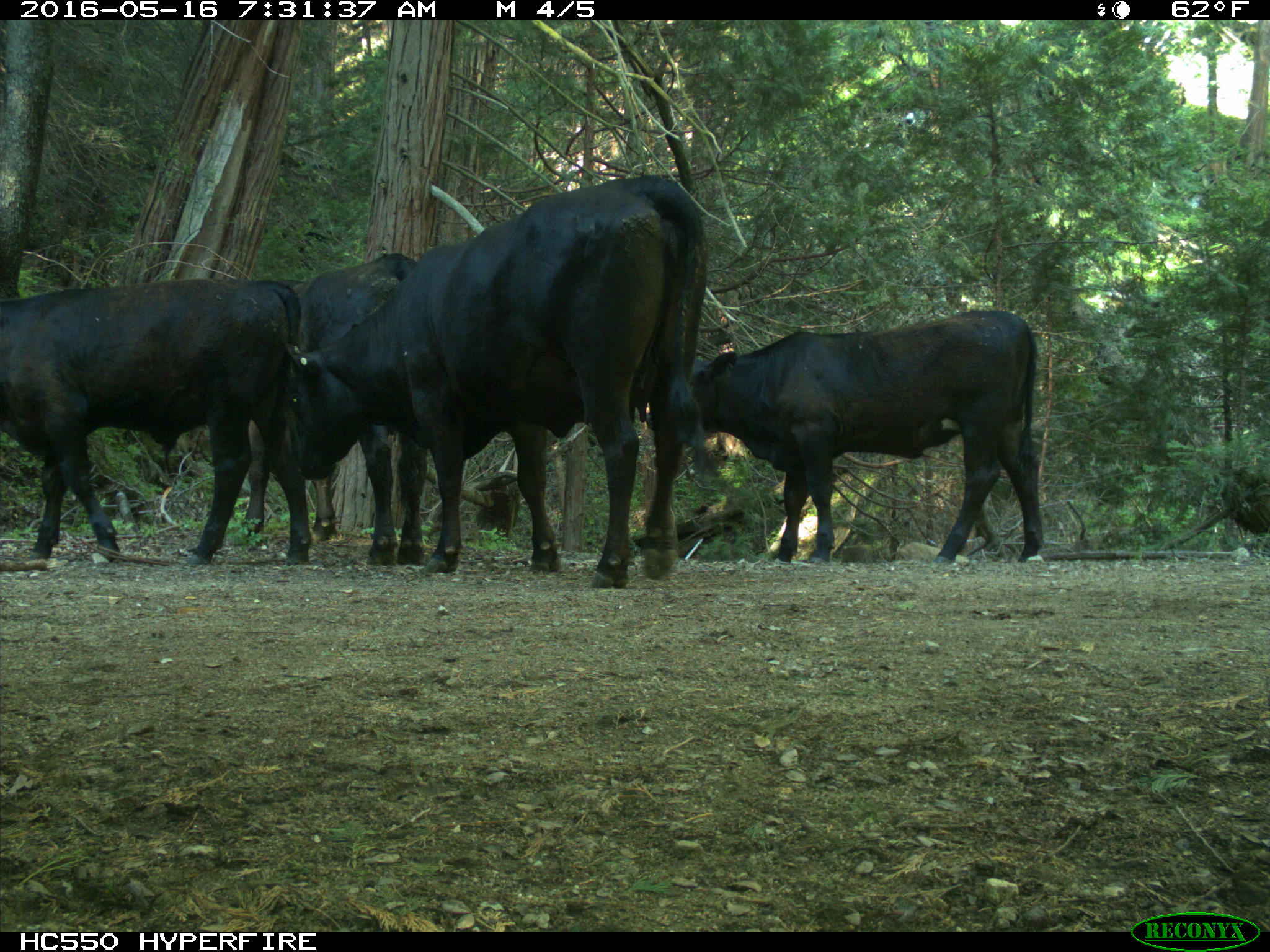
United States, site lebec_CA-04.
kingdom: Animalia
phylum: Chordata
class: Mammalia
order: Artiodactyla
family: Bovidae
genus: Bos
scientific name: Bos taurus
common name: domestic cow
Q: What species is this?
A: Bos taurus (domestic cow).